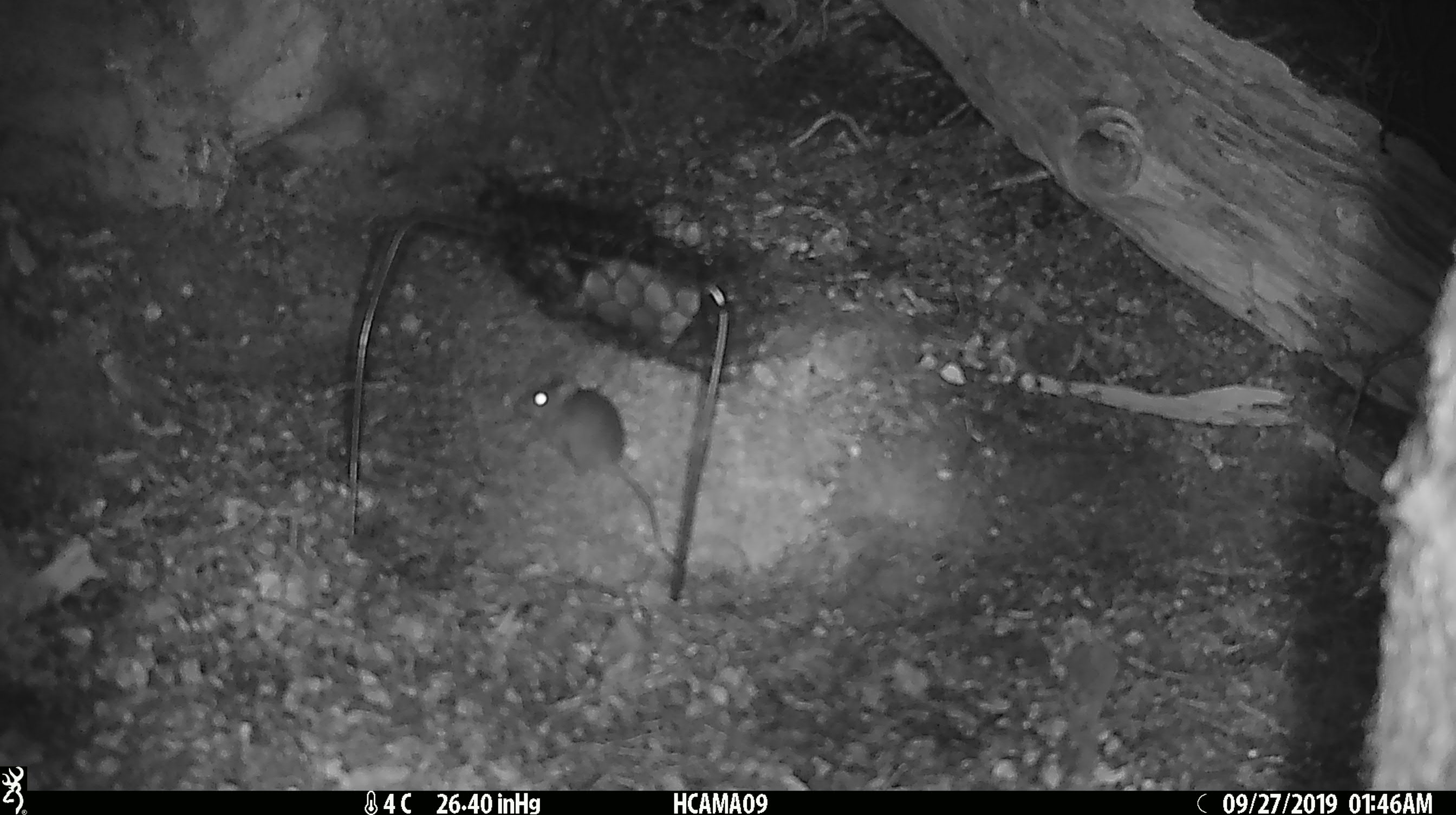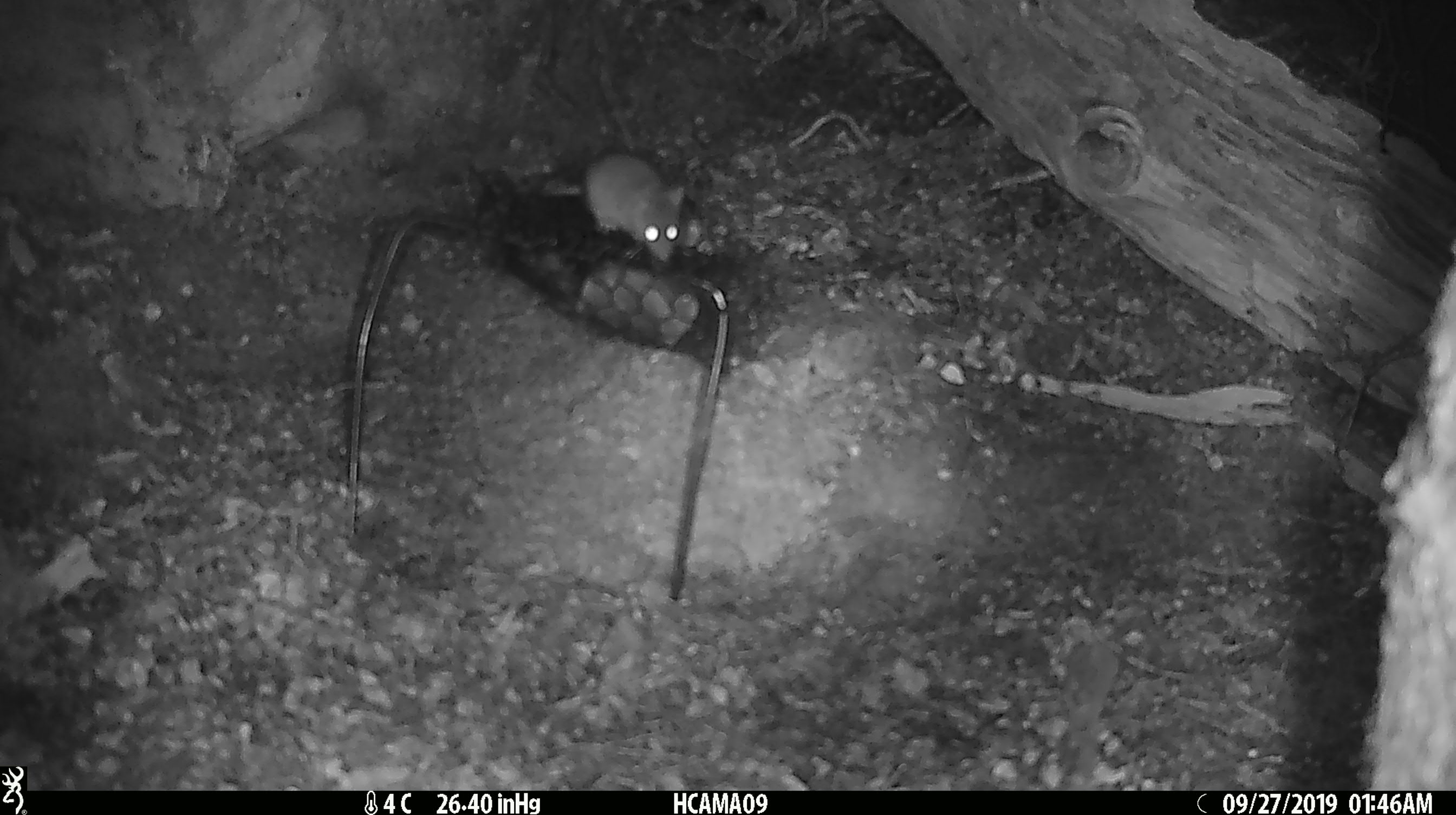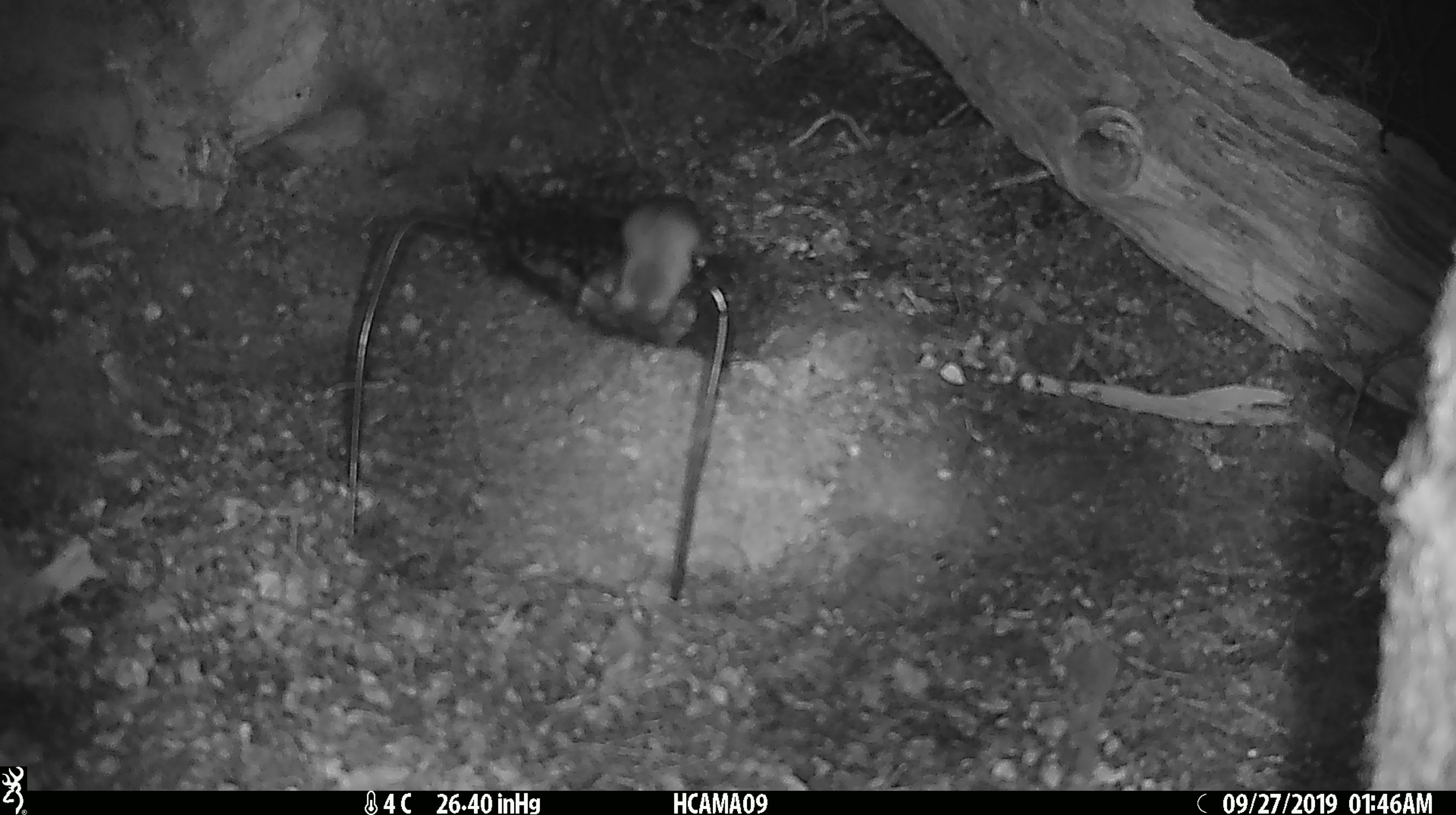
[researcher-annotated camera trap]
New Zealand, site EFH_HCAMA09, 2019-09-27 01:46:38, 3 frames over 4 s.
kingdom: Animalia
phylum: Chordata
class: Mammalia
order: Rodentia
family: Muridae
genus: Mus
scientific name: Mus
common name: mouse